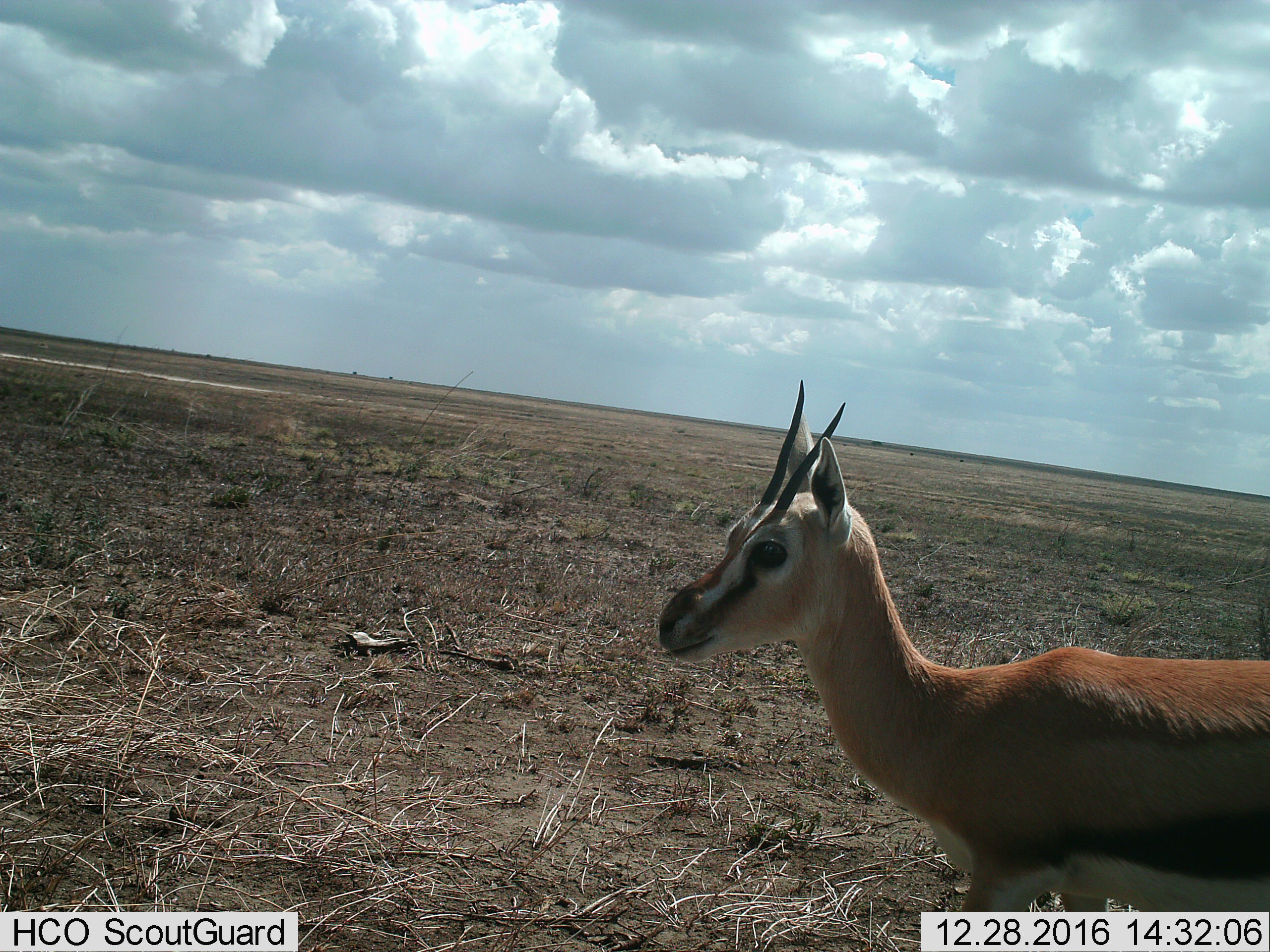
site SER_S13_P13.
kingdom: Animalia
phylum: Chordata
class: Mammalia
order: Artiodactyla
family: Bovidae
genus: Eudorcas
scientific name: Eudorcas thomsonii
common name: thomson's gazelle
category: gazellethomsons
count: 1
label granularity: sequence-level